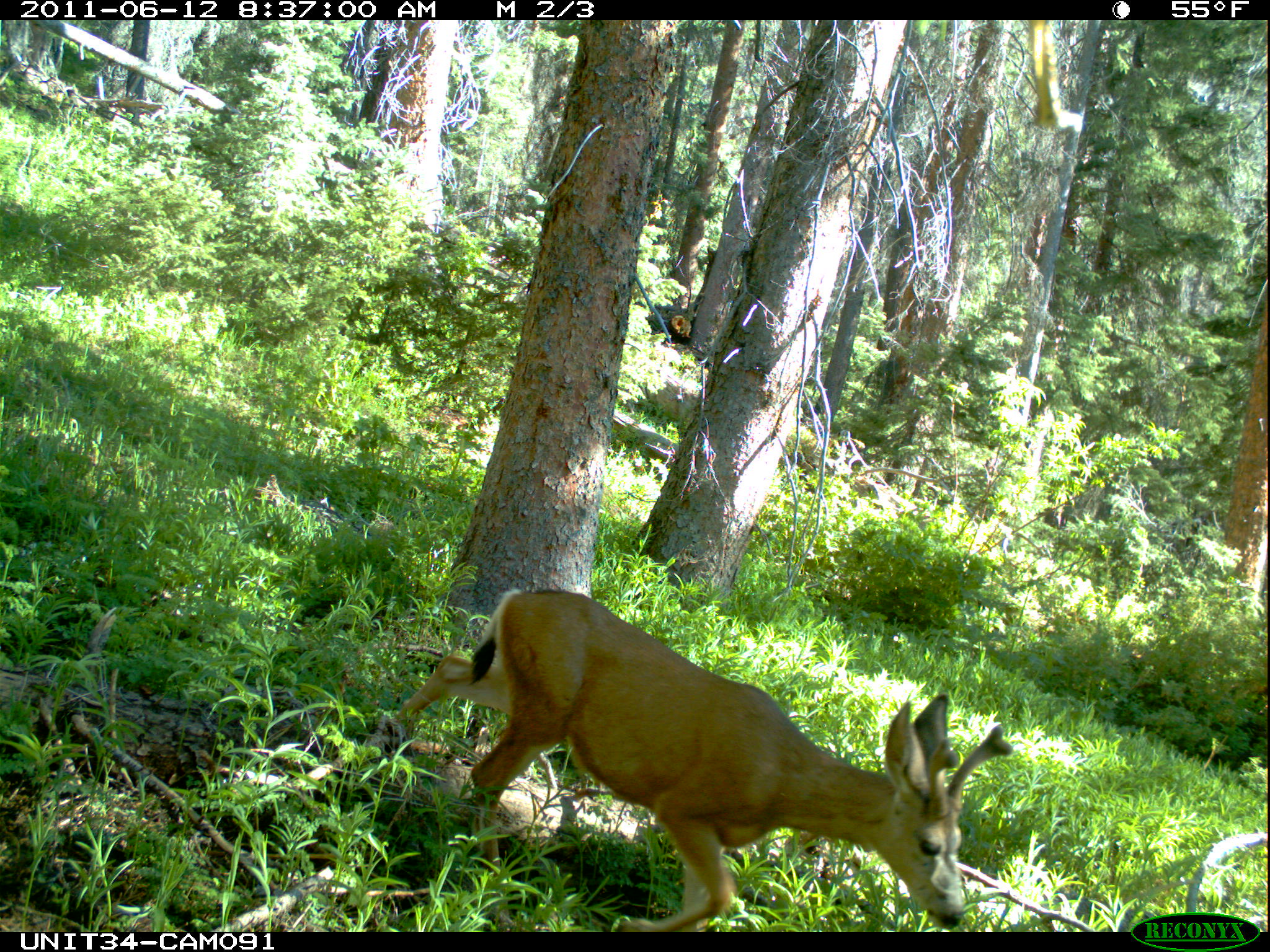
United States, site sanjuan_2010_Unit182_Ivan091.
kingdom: Animalia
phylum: Chordata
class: Mammalia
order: Artiodactyla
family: Cervidae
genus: Odocoileus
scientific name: Odocoileus hemionus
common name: mule deer